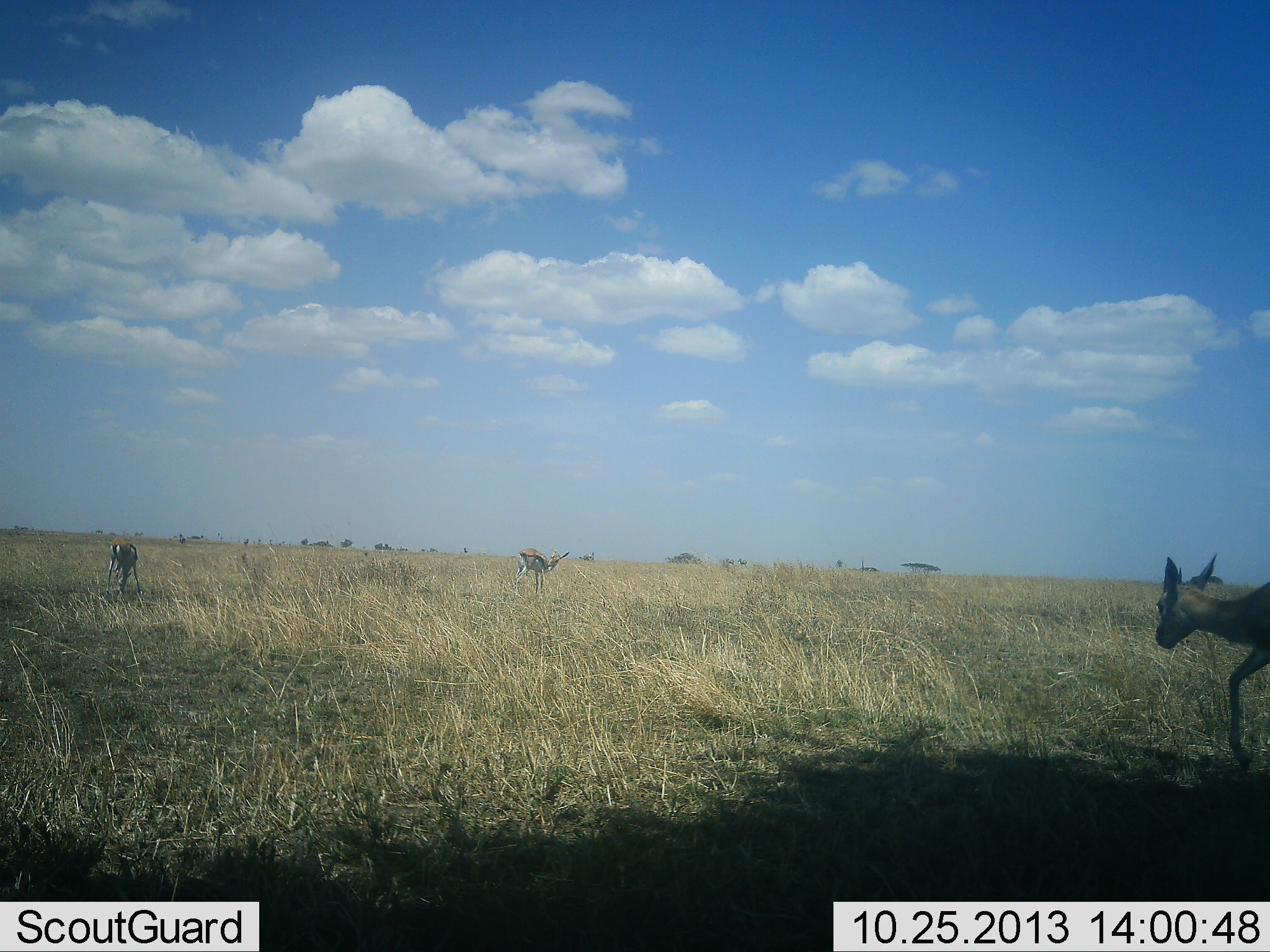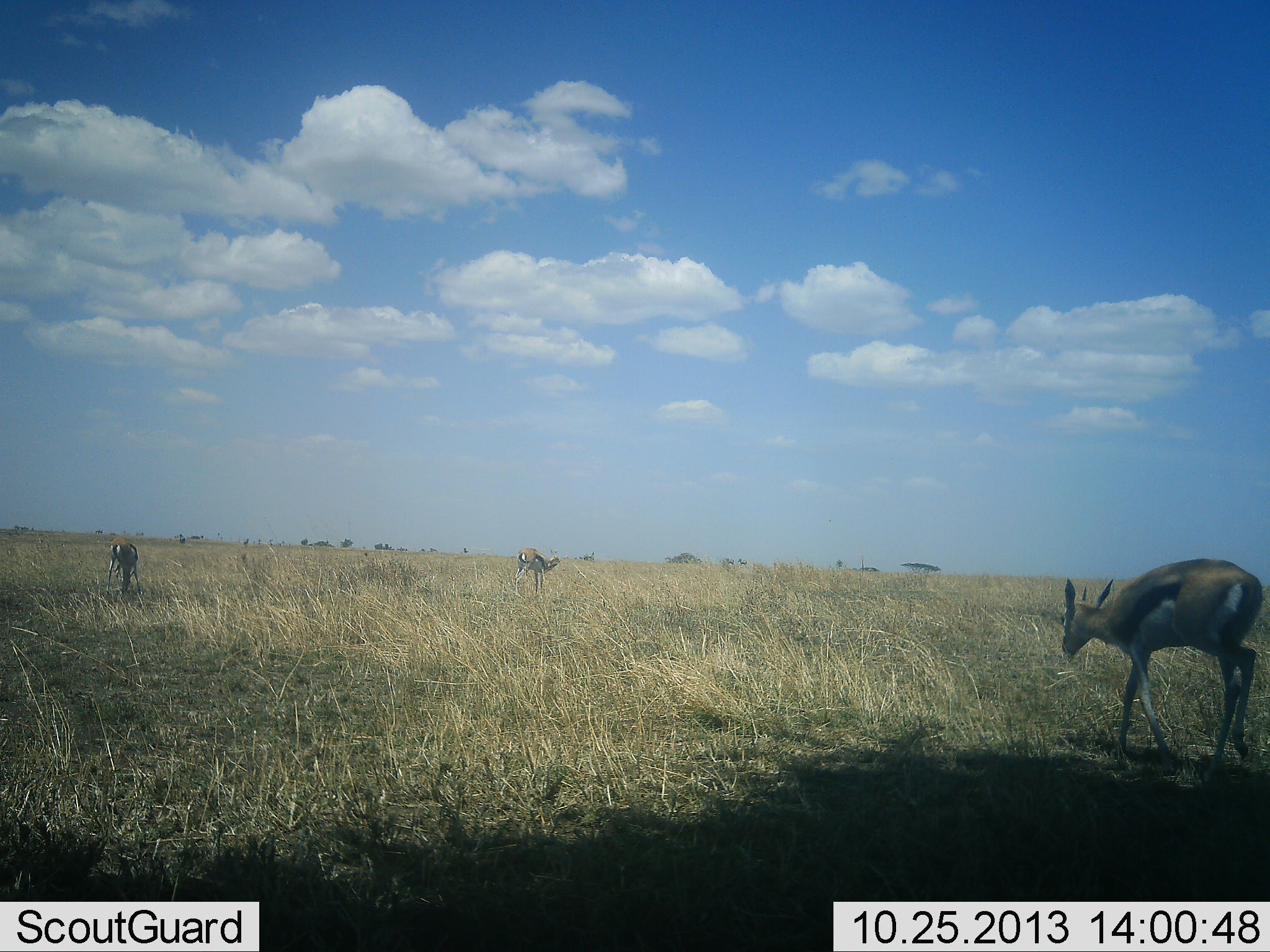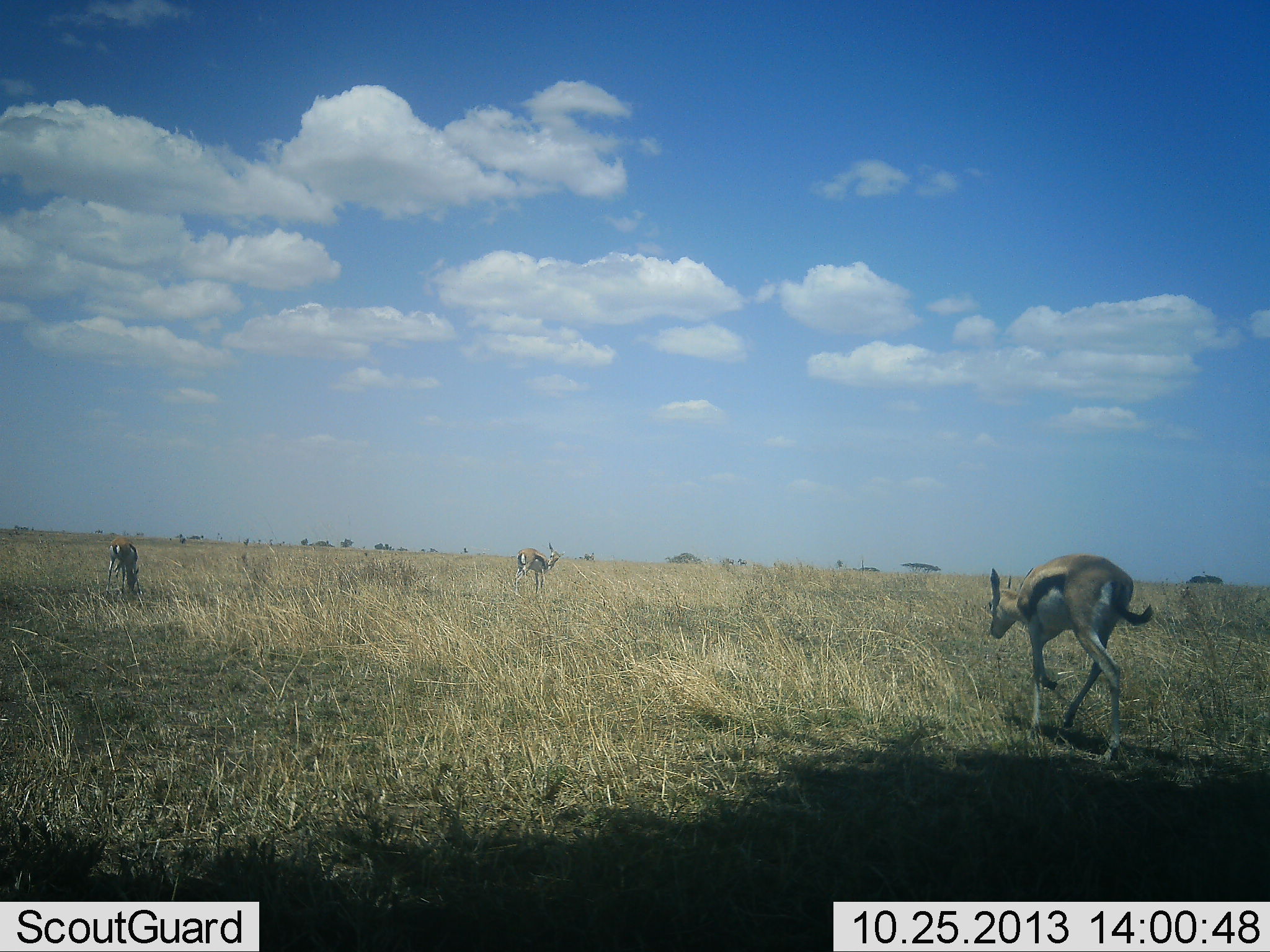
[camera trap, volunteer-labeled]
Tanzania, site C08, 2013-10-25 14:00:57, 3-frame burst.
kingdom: Animalia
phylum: Chordata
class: Mammalia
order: Artiodactyla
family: Bovidae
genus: Eudorcas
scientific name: Eudorcas thomsonii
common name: thomson's gazelle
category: gazellethomsons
Gazellethomsons (thomson's gazelle) (Eudorcas thomsonii), count 3. Behavior (volunteer vote fractions): standing 30%, resting 0%, moving 90%, interacting 0%. Young present (vote fraction): 0%. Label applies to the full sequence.